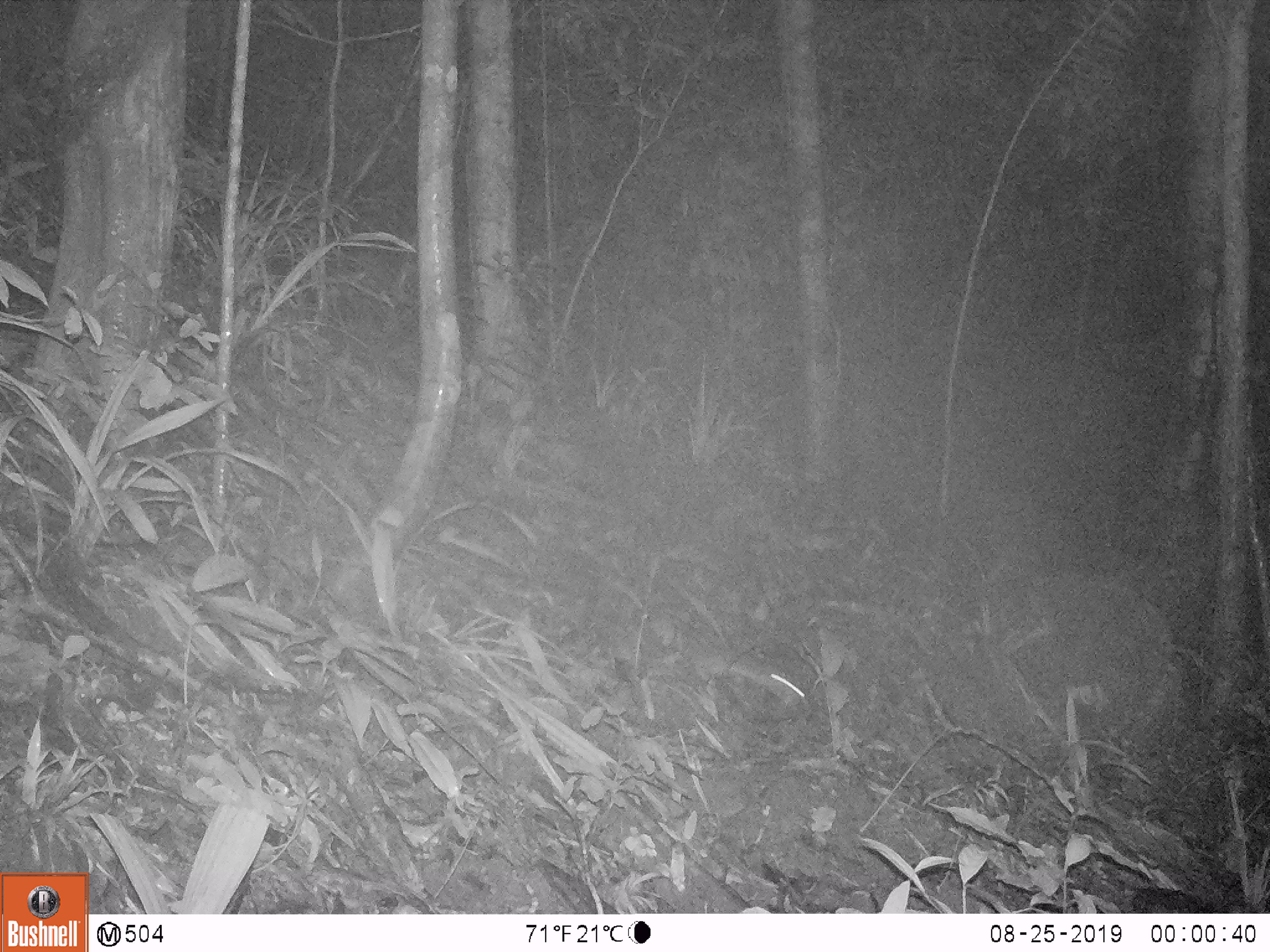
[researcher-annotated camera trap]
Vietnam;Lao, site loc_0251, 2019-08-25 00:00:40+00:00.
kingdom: Animalia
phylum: Chordata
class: Mammalia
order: Rodentia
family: Muridae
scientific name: Muridae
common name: old-world mice and rats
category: unidentified murid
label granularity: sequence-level